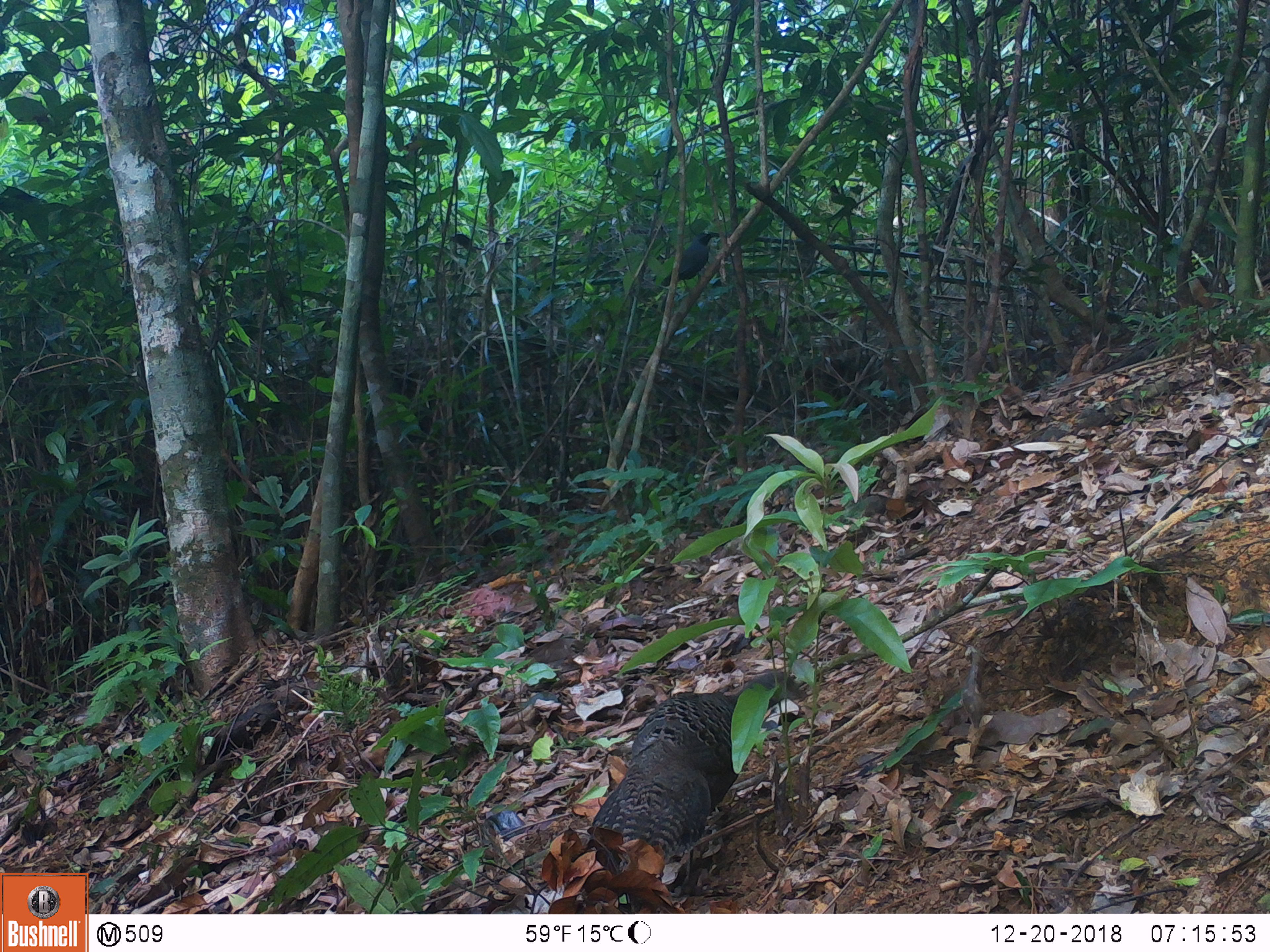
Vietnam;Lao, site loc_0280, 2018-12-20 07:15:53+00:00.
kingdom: Animalia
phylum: Chordata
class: Aves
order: Galliformes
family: Phasianidae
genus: Polyplectron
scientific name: Polyplectron bicalcaratum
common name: gray peacock-pheasant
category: grey peacock pheasant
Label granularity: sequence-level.